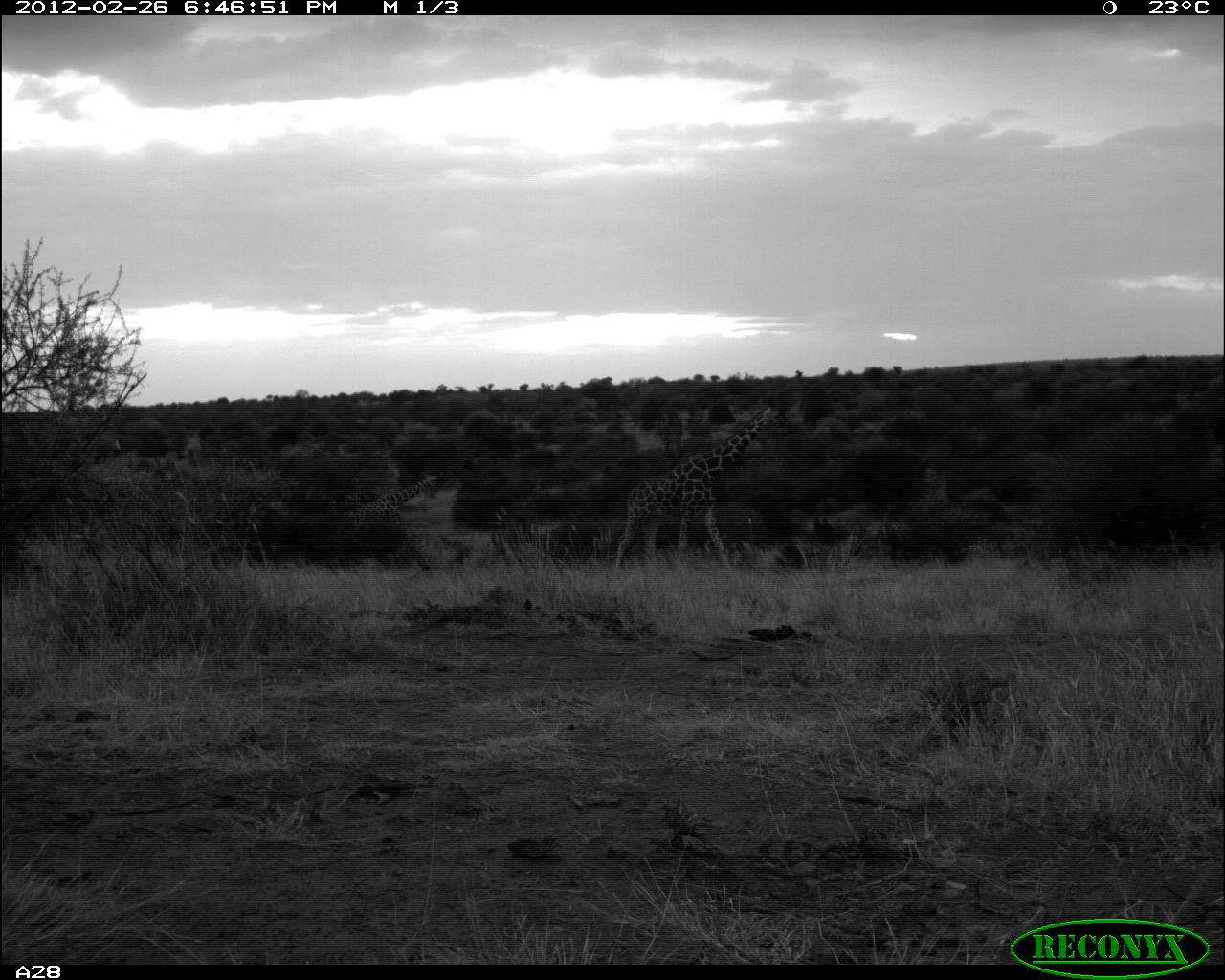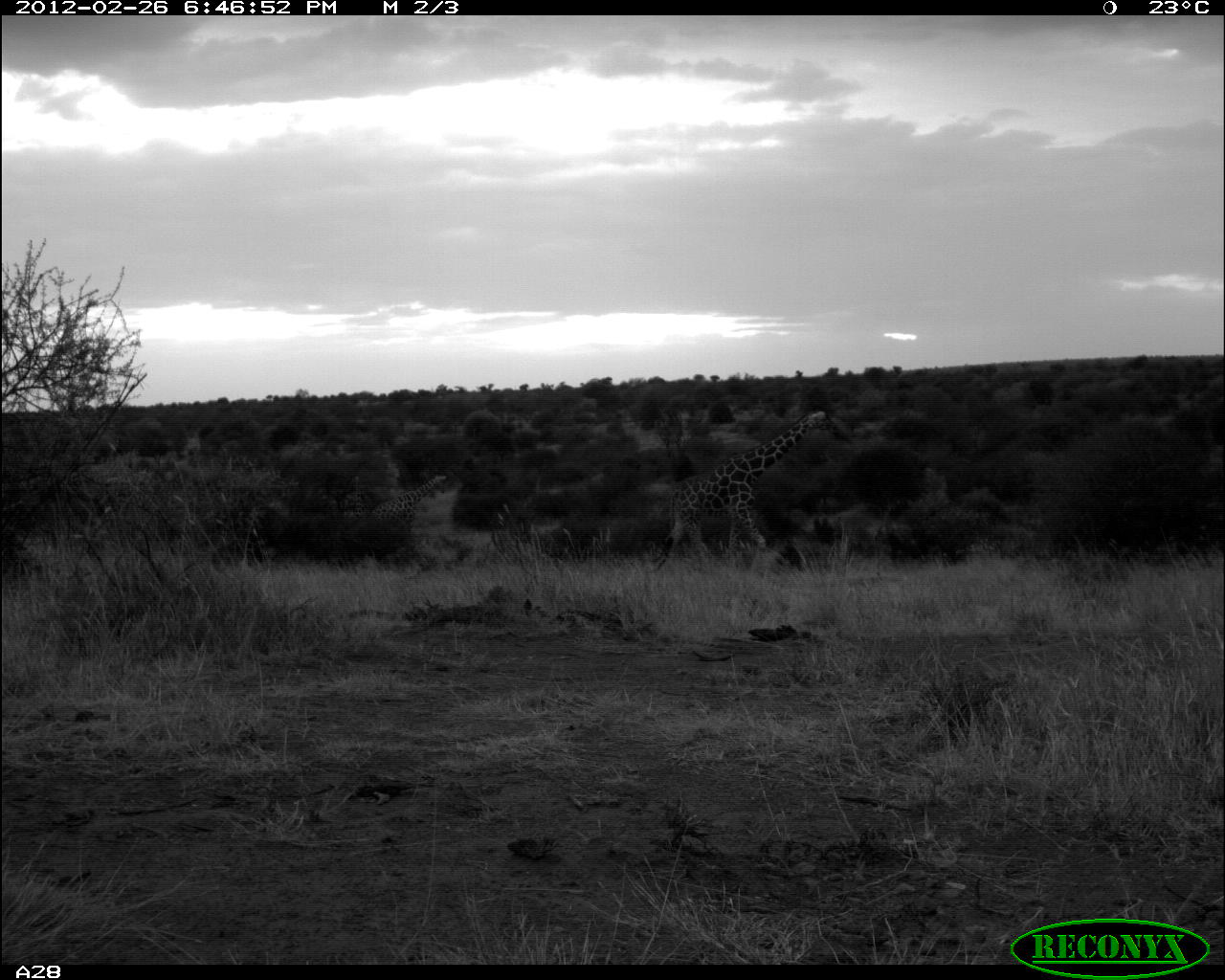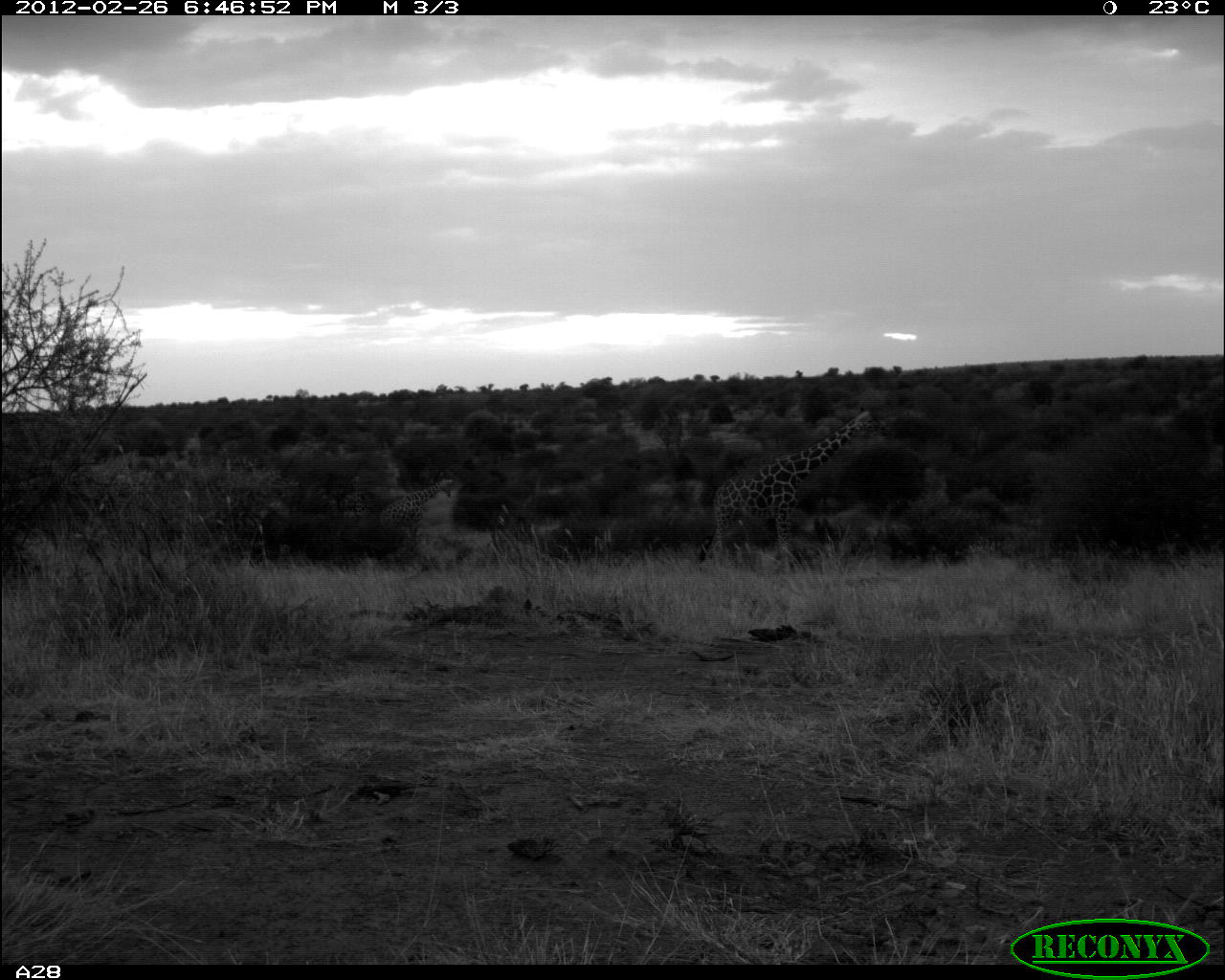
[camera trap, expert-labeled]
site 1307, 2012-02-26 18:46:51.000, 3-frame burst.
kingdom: Animalia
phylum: Chordata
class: Mammalia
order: Artiodactyla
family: Giraffidae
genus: Giraffa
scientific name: Giraffa camelopardalis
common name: giraffe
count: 2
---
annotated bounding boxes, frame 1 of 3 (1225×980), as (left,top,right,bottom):
giraffa camelopardalis: (613,398,791,585); (332,472,447,575)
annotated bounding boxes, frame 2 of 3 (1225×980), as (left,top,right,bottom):
giraffa camelopardalis: (653,408,831,571); (368,474,447,516)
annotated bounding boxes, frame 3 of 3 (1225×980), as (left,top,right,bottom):
giraffa camelopardalis: (695,407,891,571); (378,478,453,549)